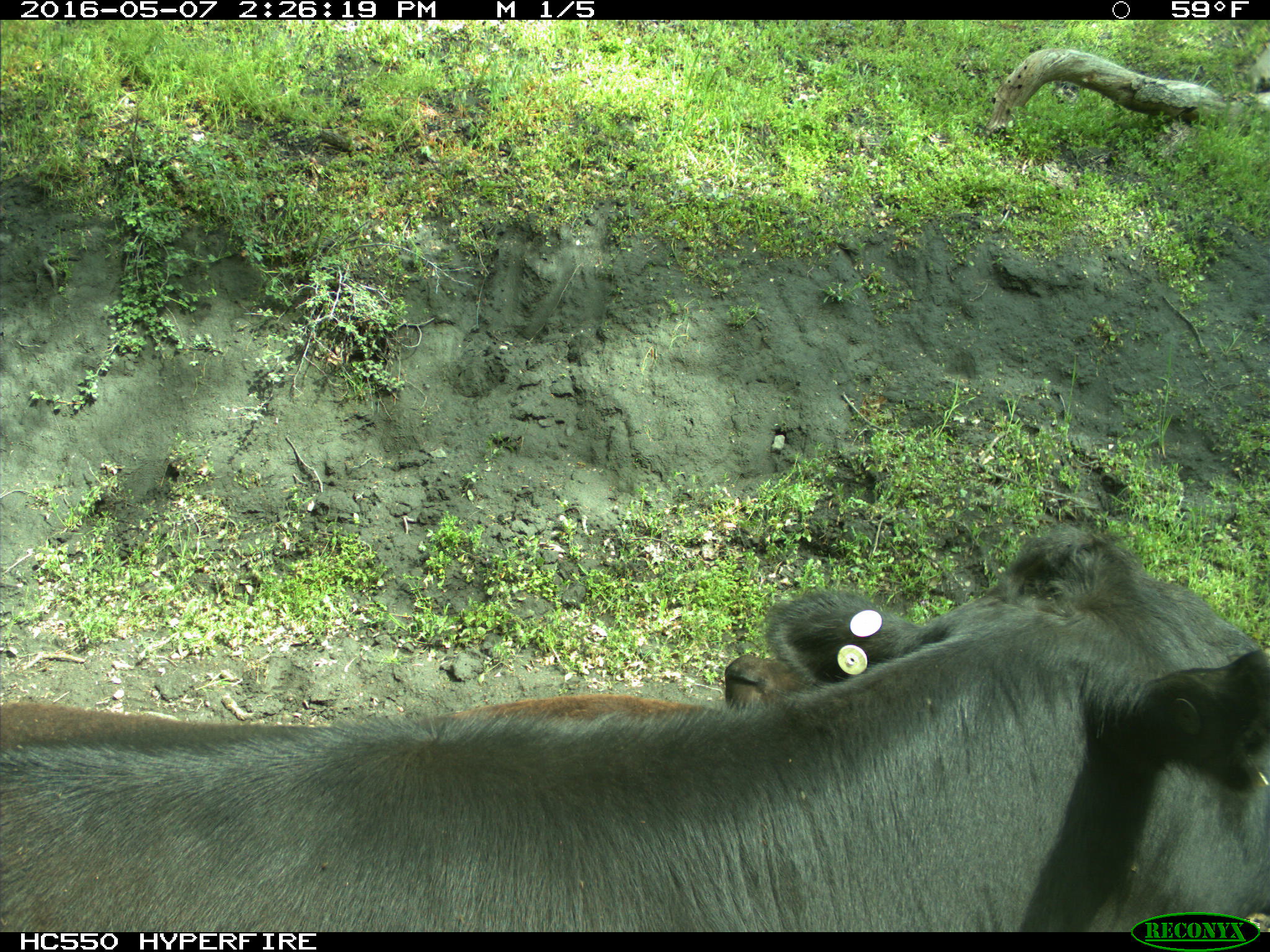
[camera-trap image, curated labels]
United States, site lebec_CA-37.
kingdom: Animalia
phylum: Chordata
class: Mammalia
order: Artiodactyla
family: Bovidae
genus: Bos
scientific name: Bos taurus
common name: domestic cow